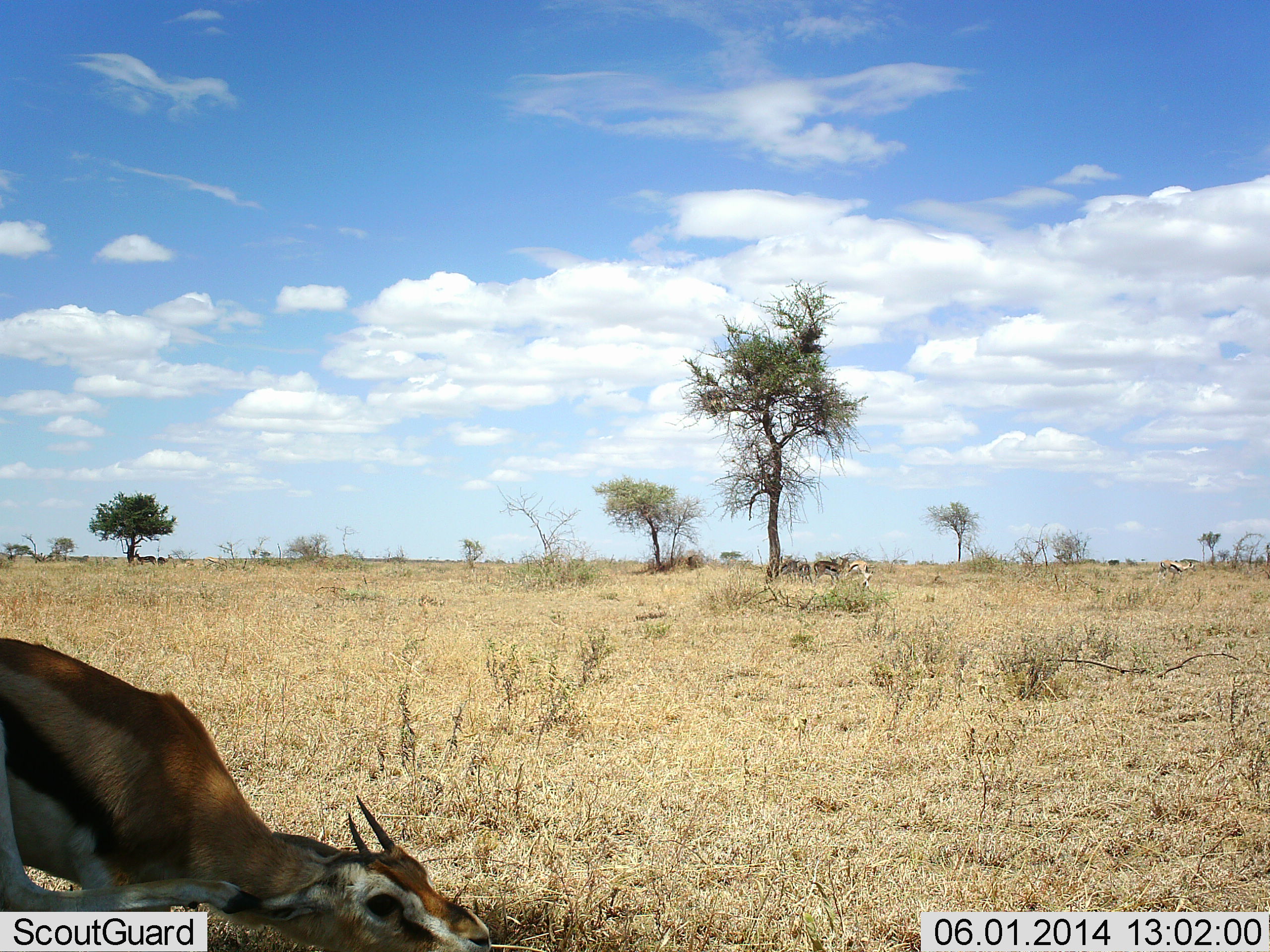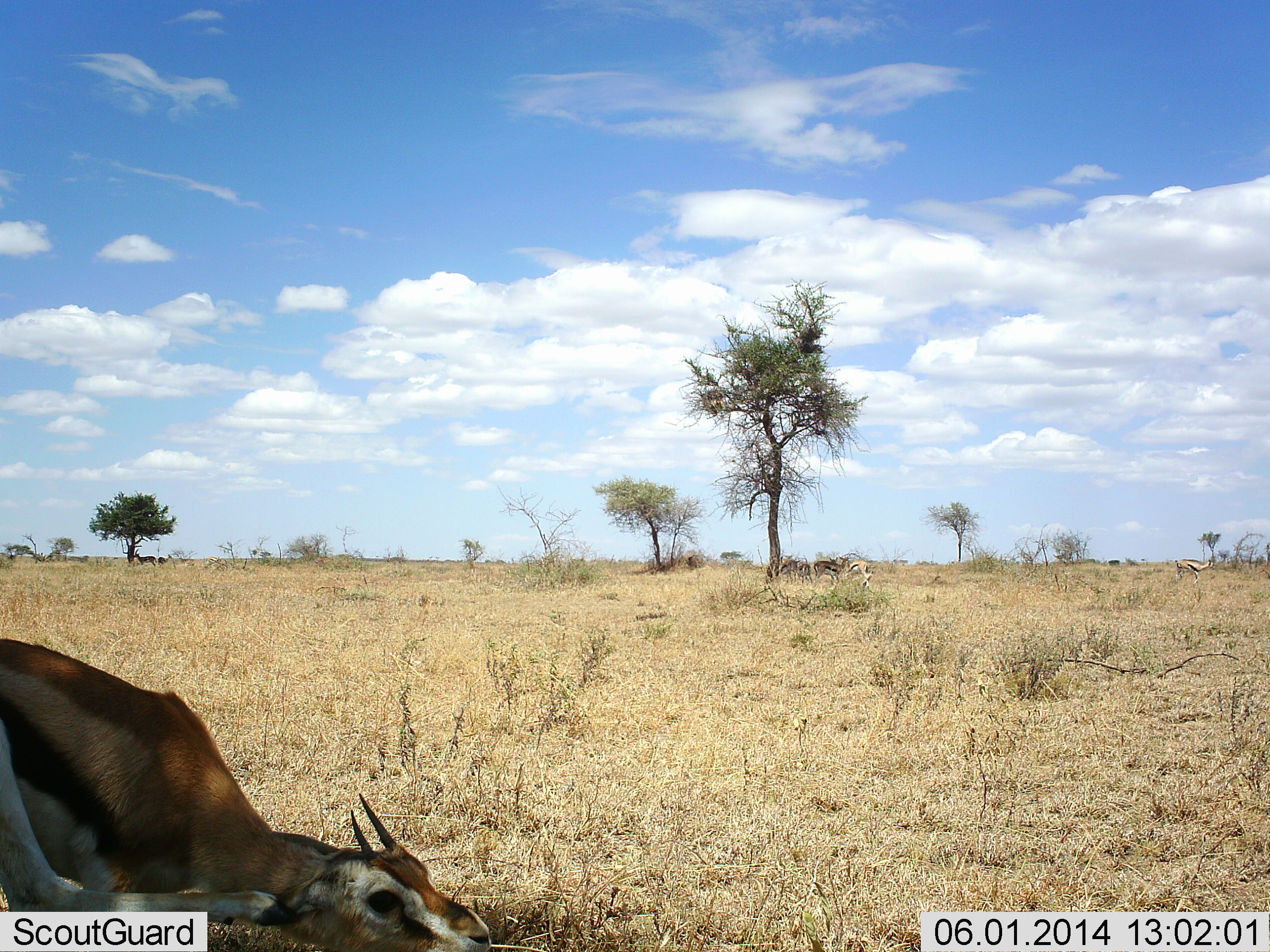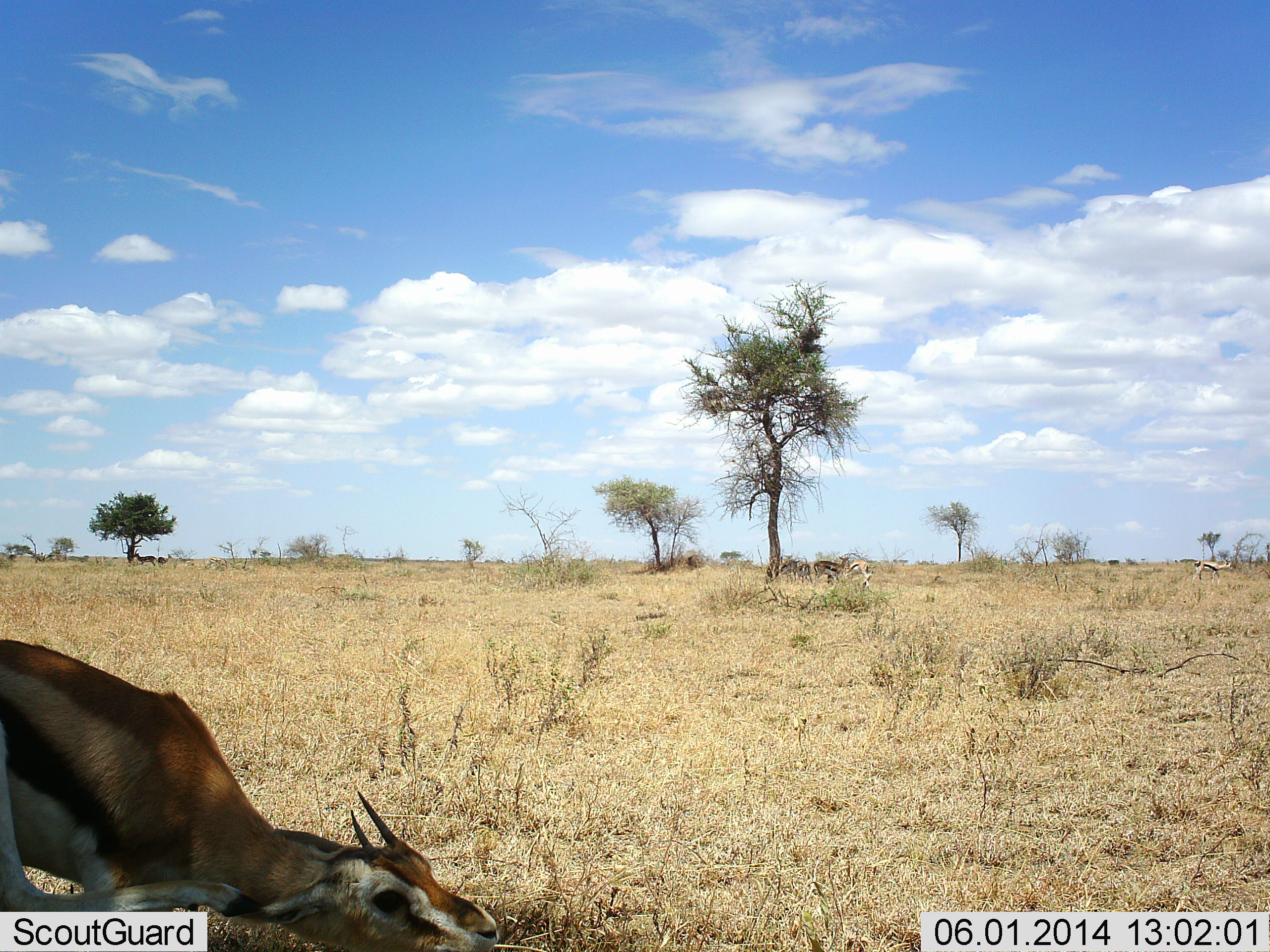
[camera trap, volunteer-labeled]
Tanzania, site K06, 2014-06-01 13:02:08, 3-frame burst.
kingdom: Animalia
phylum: Chordata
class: Mammalia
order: Artiodactyla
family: Bovidae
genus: Eudorcas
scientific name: Eudorcas thomsonii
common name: thomson's gazelle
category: gazellethomsons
Gazellethomsons (thomson's gazelle) (Eudorcas thomsonii), count 5. Behavior (volunteer vote fractions): standing 80%, resting 30%, moving 40%, interacting 0%. Young present (vote fraction): 0%. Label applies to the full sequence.